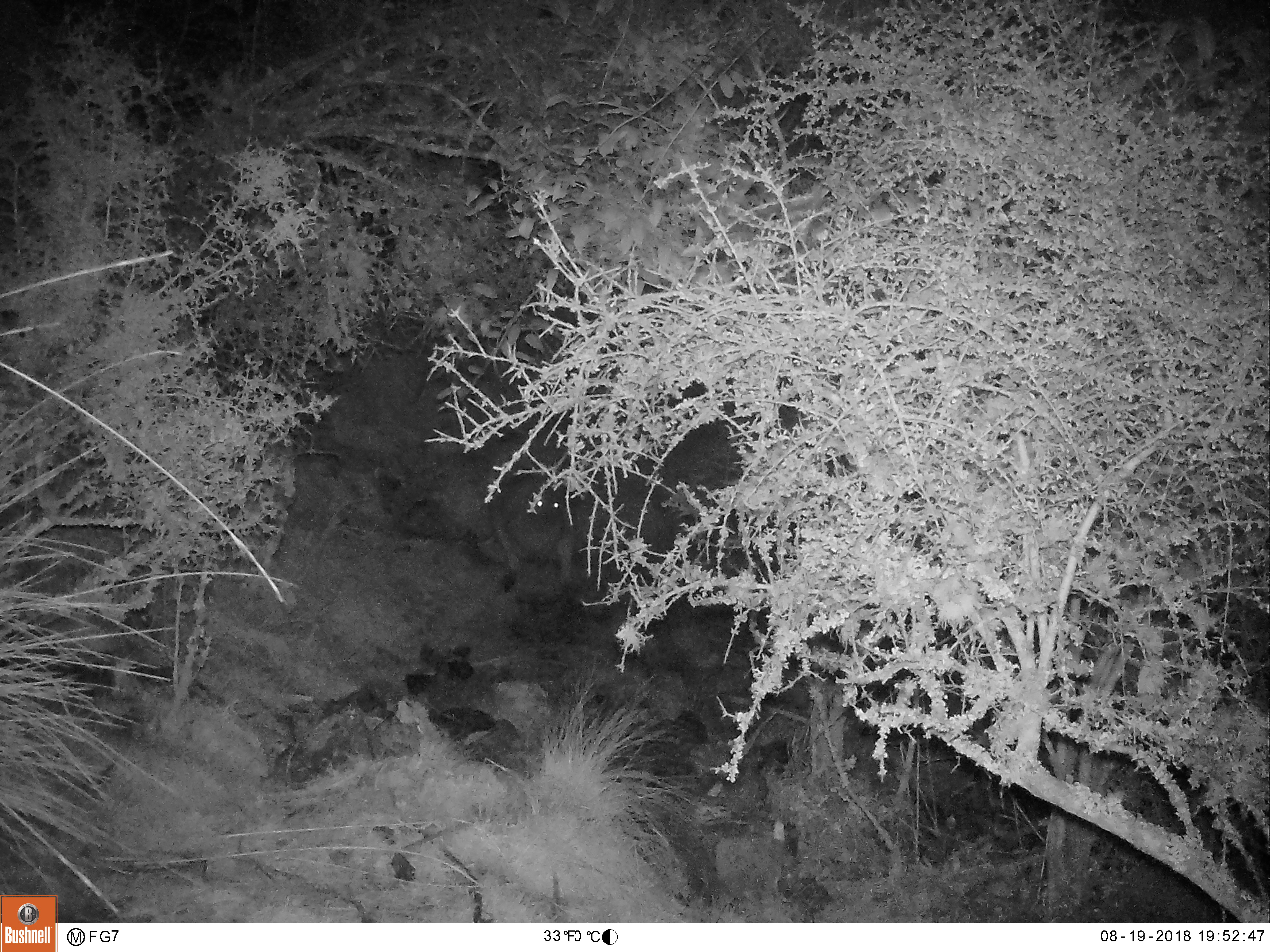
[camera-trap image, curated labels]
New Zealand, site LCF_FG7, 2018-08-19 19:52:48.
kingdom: Animalia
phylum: Chordata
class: Mammalia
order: Diprotodontia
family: Macropodidae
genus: Notamacropus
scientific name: Notamacropus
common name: wallaby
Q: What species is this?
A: Wallaby (Notamacropus).